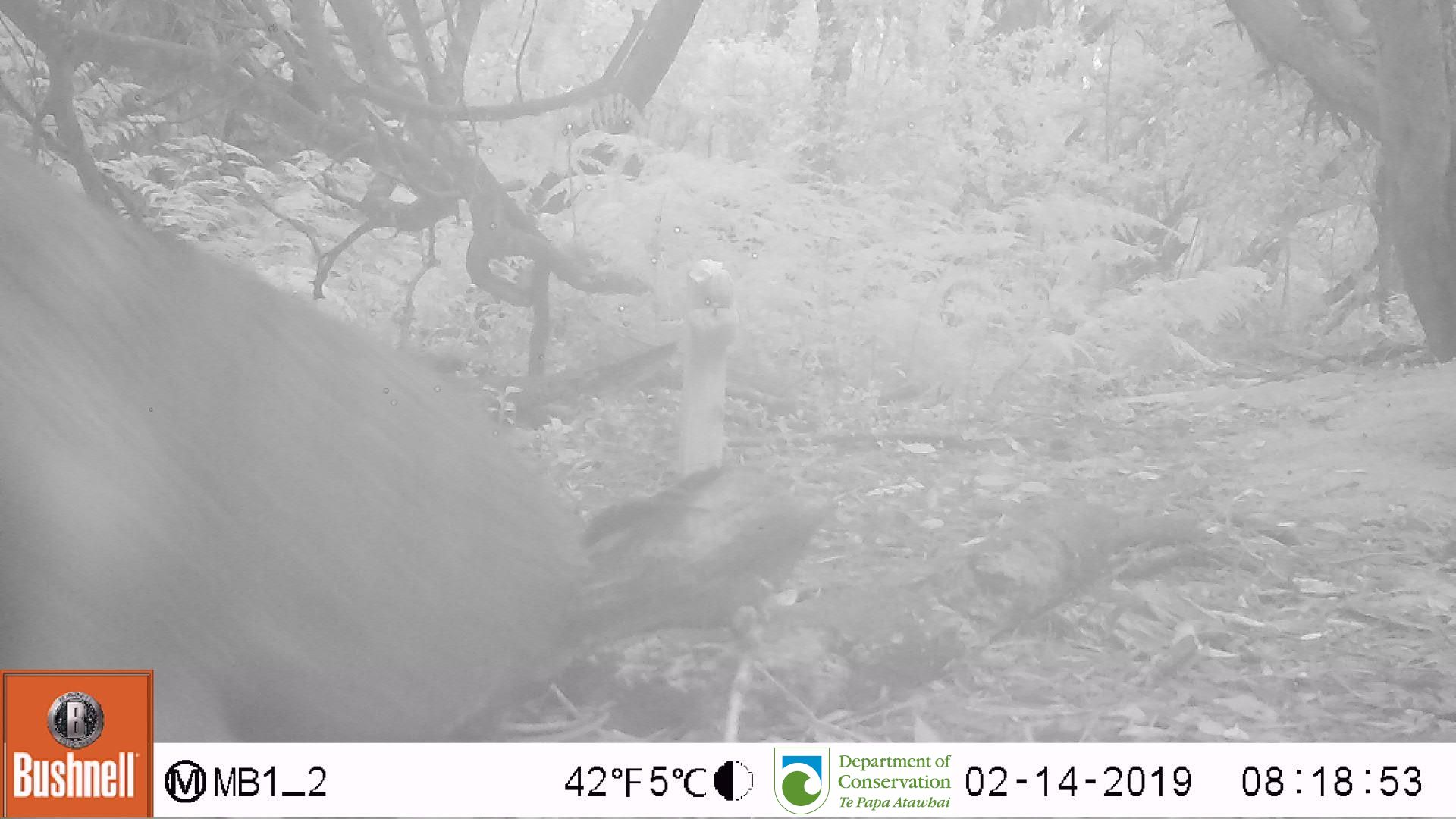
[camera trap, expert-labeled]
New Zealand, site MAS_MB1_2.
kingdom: Animalia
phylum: Chordata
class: Mammalia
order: Carnivora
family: Otariidae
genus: Phocarctos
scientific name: Phocarctos hookeri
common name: new zealand sea lion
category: sealion